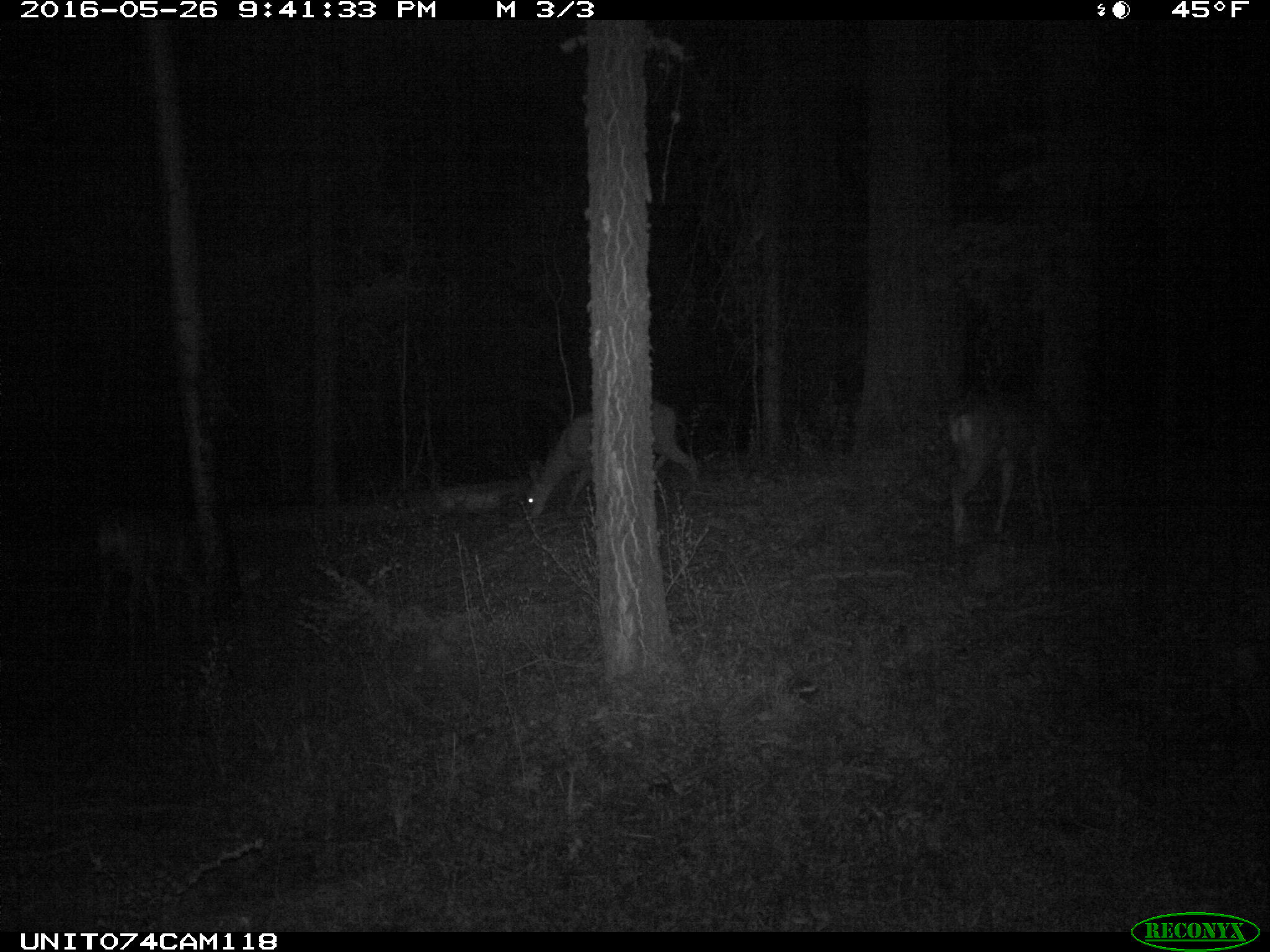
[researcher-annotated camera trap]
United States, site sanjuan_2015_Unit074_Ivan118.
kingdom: Animalia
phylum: Chordata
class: Mammalia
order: Artiodactyla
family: Cervidae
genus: Odocoileus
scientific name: Odocoileus hemionus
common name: mule deer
Odocoileus hemionus (mule deer).